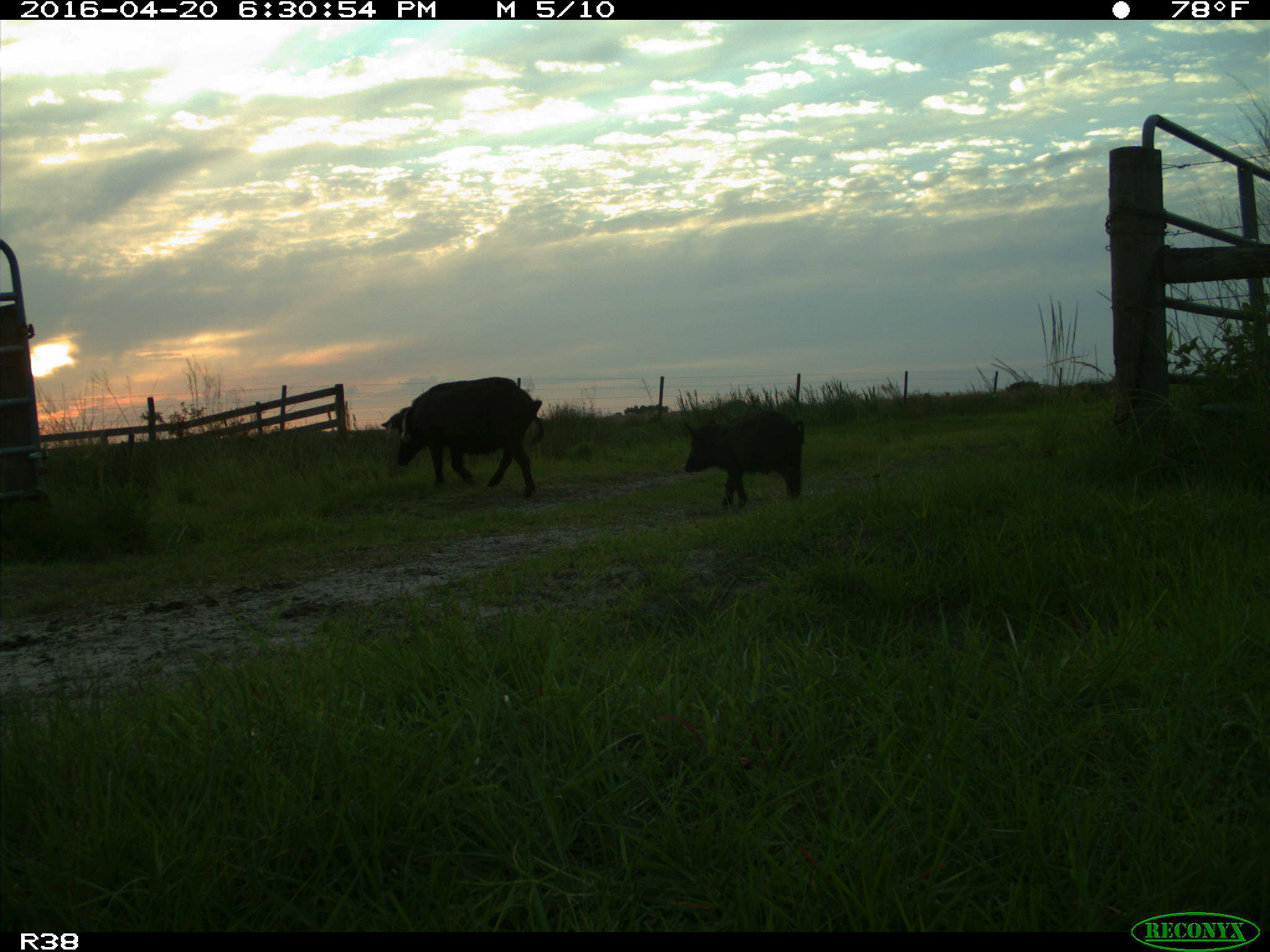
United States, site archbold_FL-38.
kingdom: Animalia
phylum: Chordata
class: Mammalia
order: Artiodactyla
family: Suidae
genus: Sus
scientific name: Sus scrofa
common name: wild boar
Sus scrofa (wild boar).